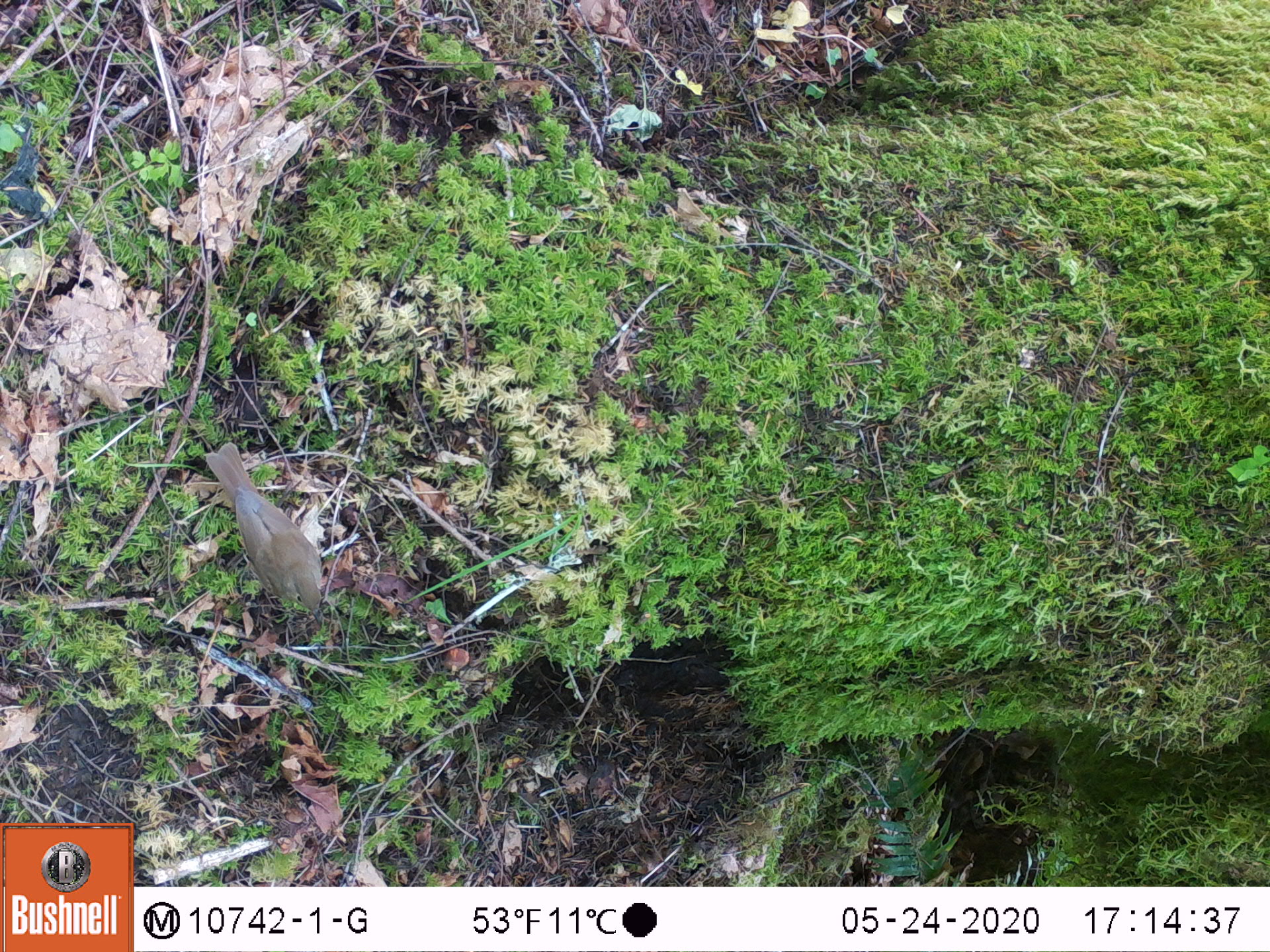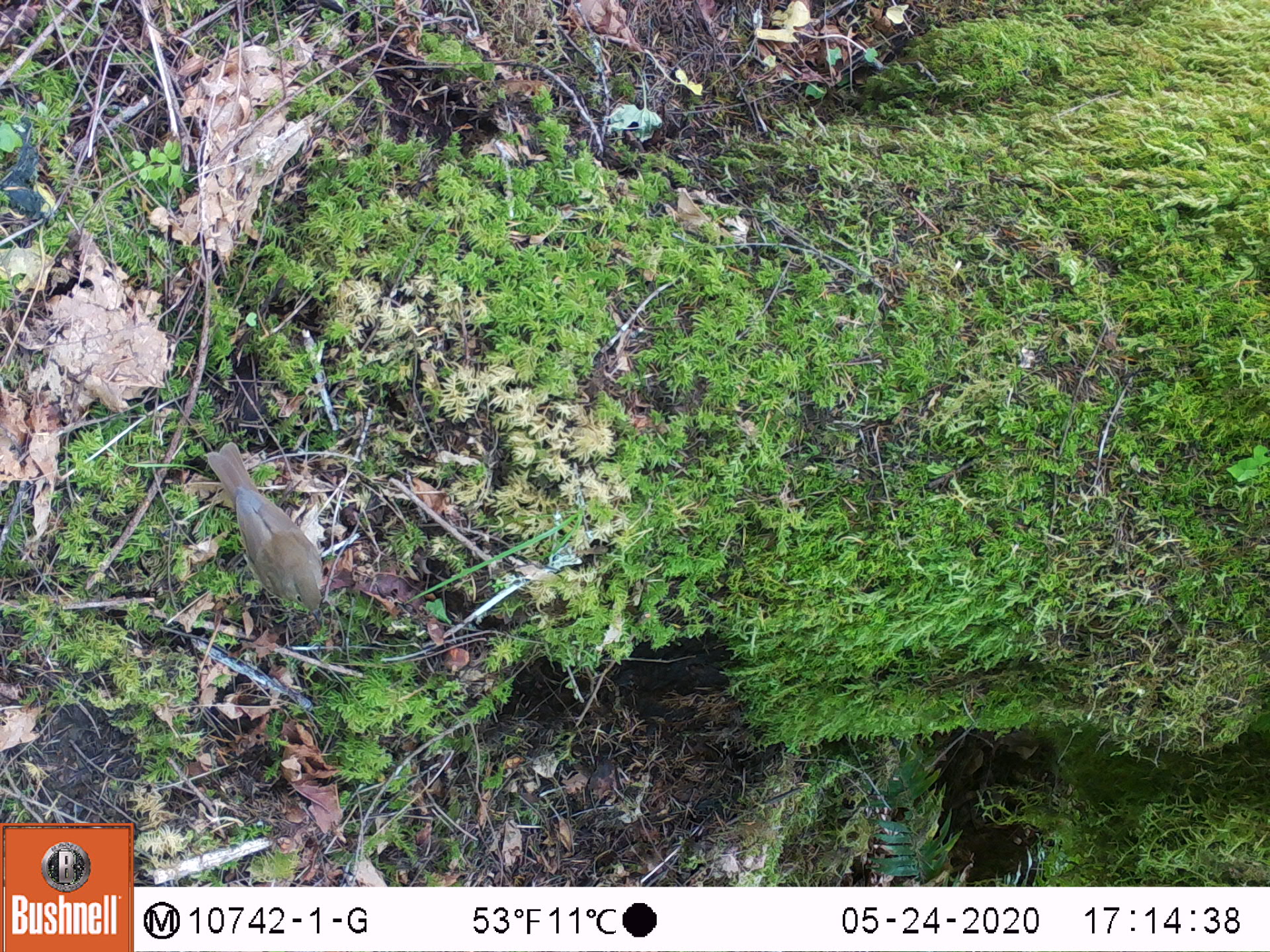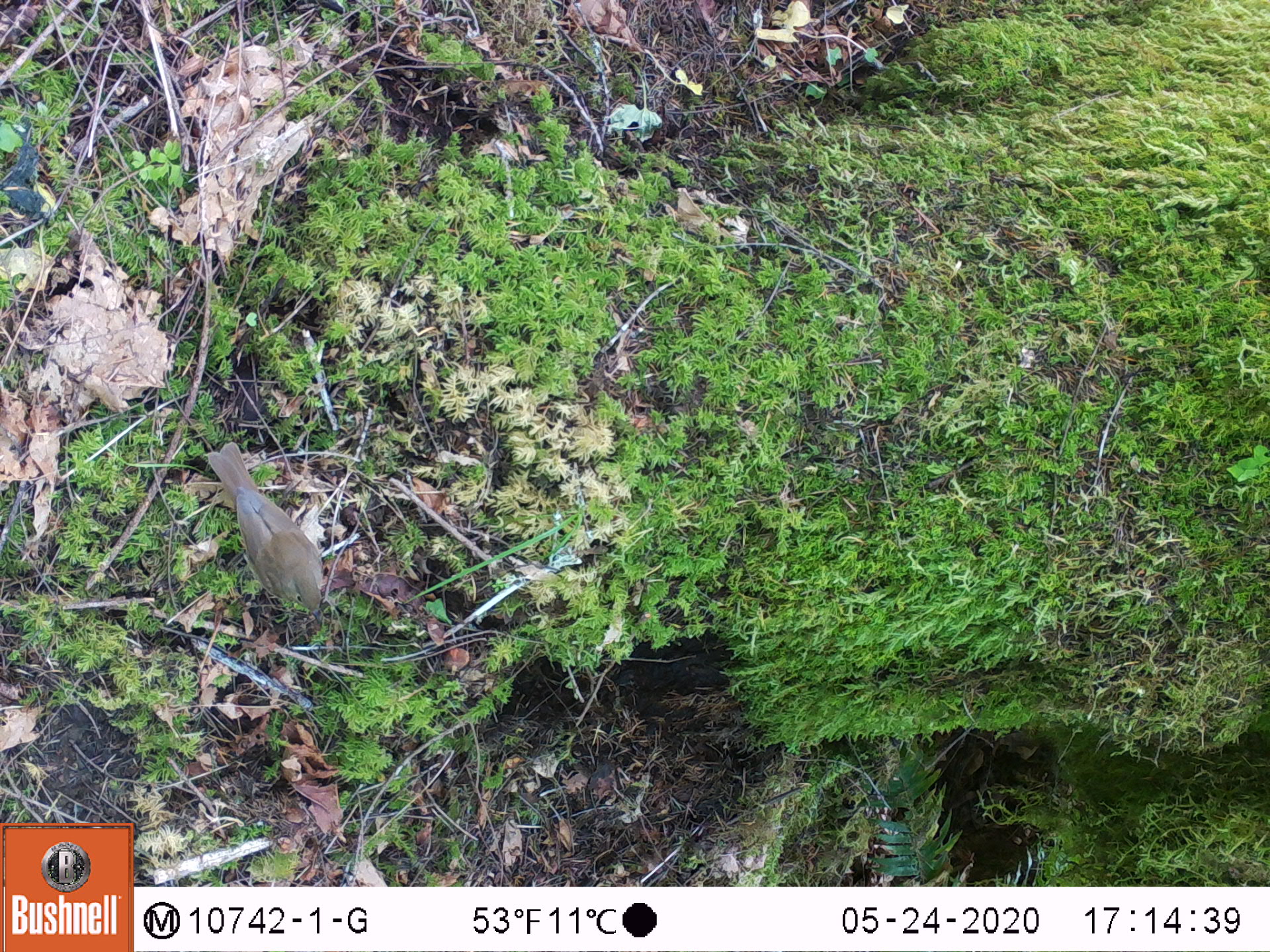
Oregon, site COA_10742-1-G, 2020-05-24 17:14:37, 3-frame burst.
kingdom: Animalia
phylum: Chordata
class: Aves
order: Passeriformes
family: Turdidae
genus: Catharus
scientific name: Catharus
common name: brown thrushes and nightingale-thrushes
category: catharus species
Catharus species (brown thrushes and nightingale-thrushes) (Catharus).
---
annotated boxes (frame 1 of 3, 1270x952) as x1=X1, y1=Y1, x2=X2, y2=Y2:
catharus species: x1=203, y1=439, x2=329, y2=627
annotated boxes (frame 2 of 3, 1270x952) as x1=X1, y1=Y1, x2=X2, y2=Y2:
catharus species: x1=203, y1=436, x2=324, y2=620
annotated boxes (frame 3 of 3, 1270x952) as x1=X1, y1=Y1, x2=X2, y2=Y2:
catharus species: x1=207, y1=440, x2=327, y2=630